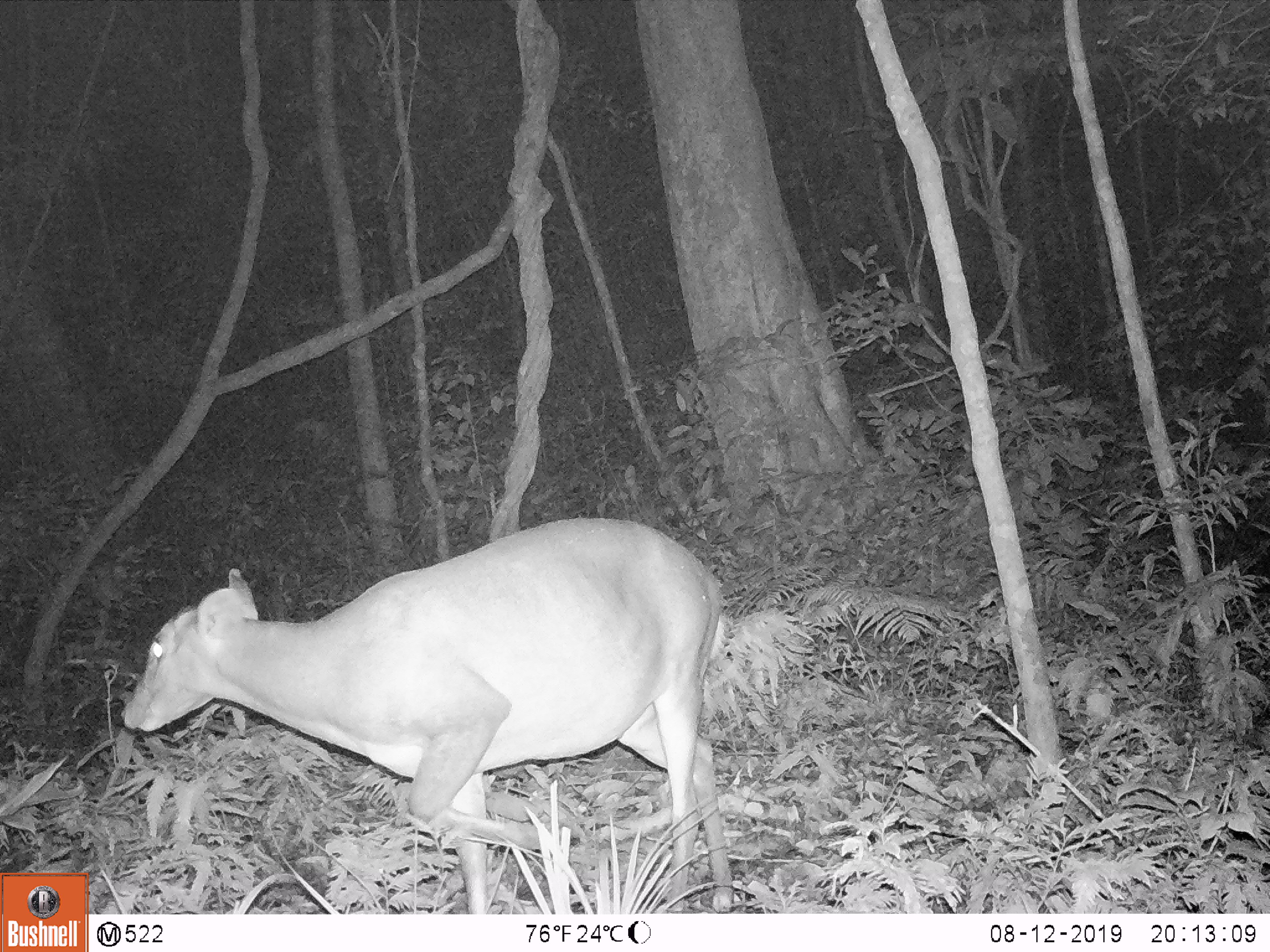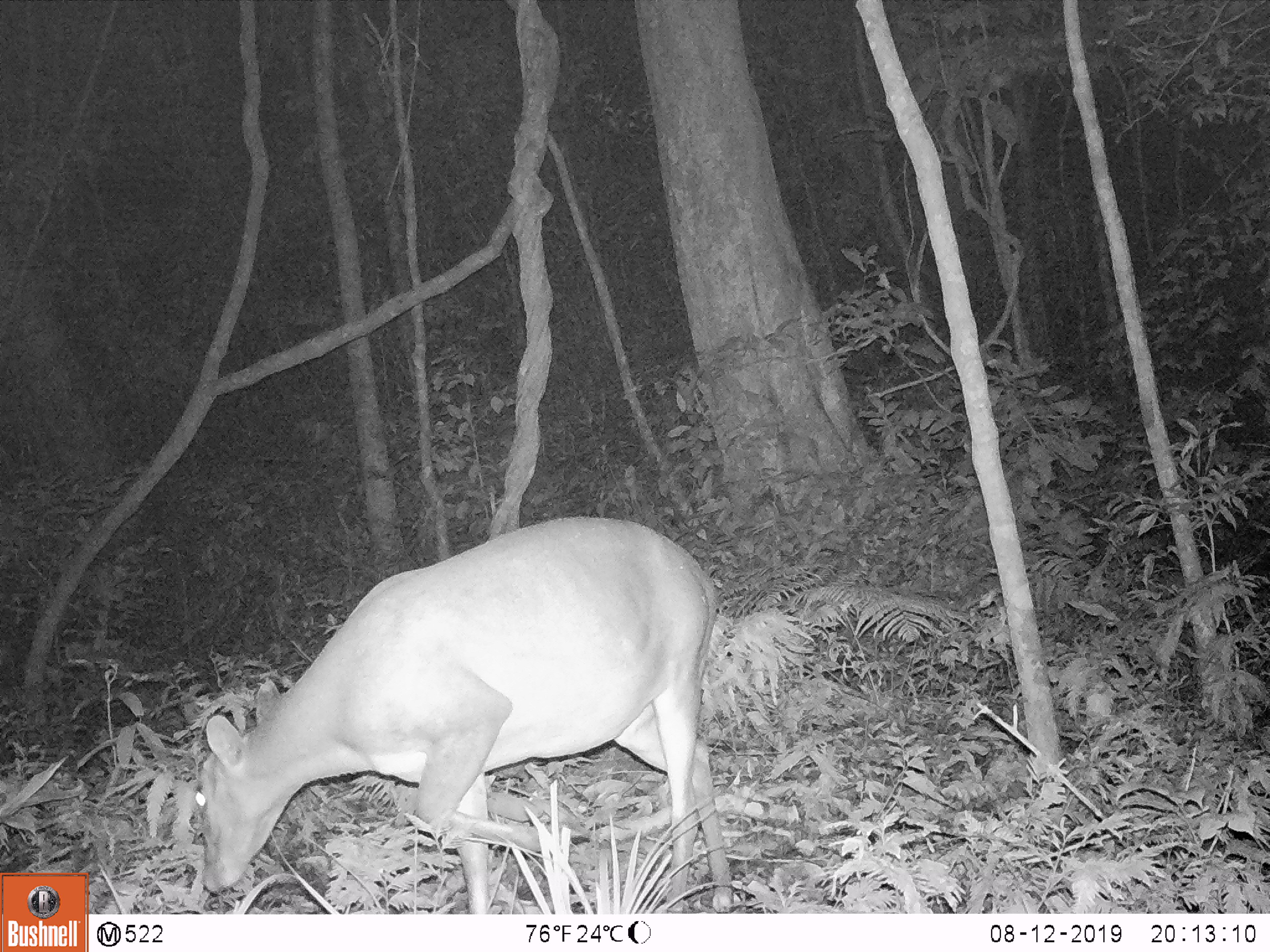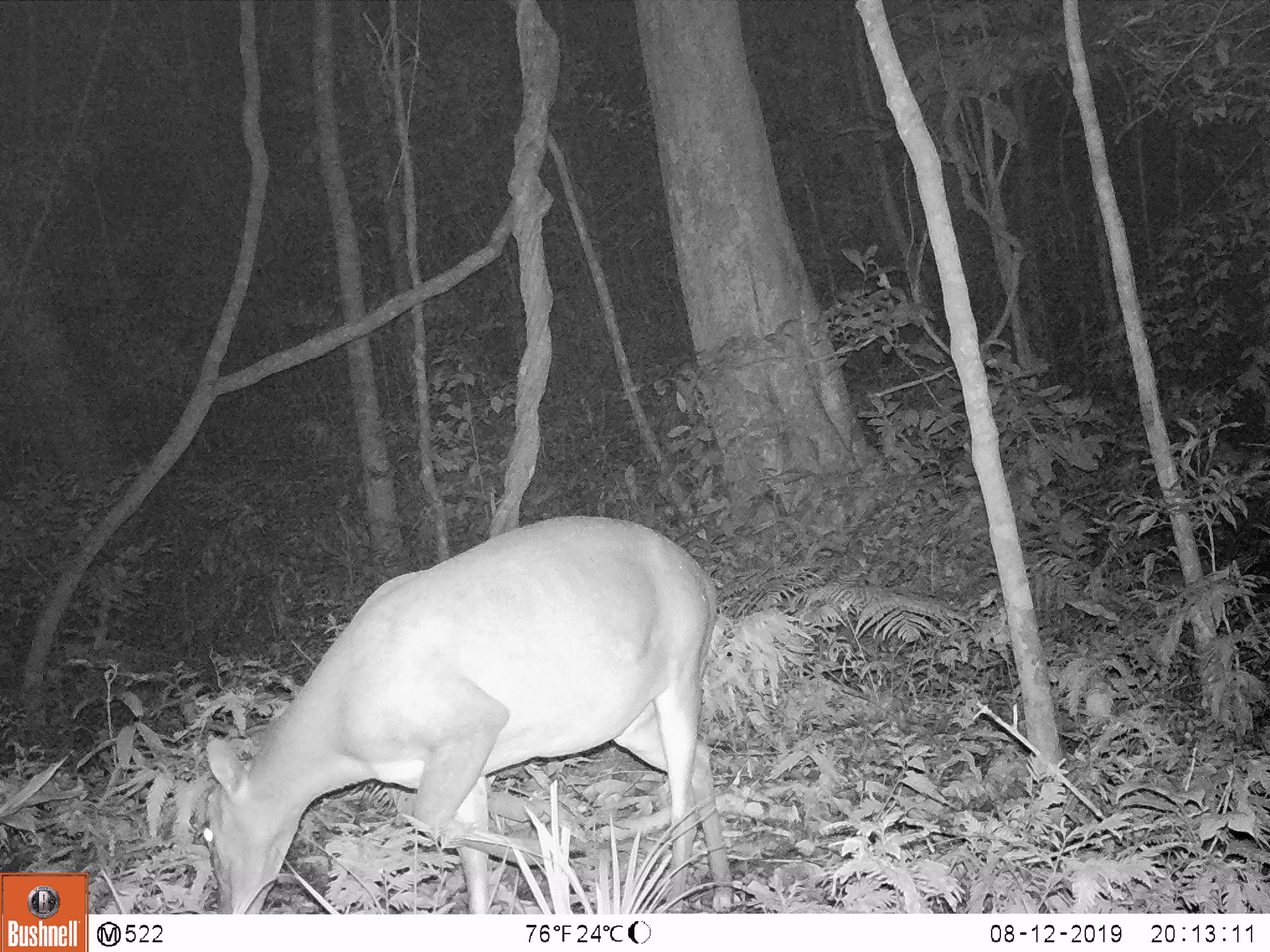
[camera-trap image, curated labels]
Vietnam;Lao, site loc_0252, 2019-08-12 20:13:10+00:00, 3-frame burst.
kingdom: Animalia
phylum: Chordata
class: Mammalia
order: Artiodactyla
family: Cervidae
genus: Muntiacus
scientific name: Muntiacus vuquangensis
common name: large-antlered muntjac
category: large antlered muntjac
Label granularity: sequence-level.